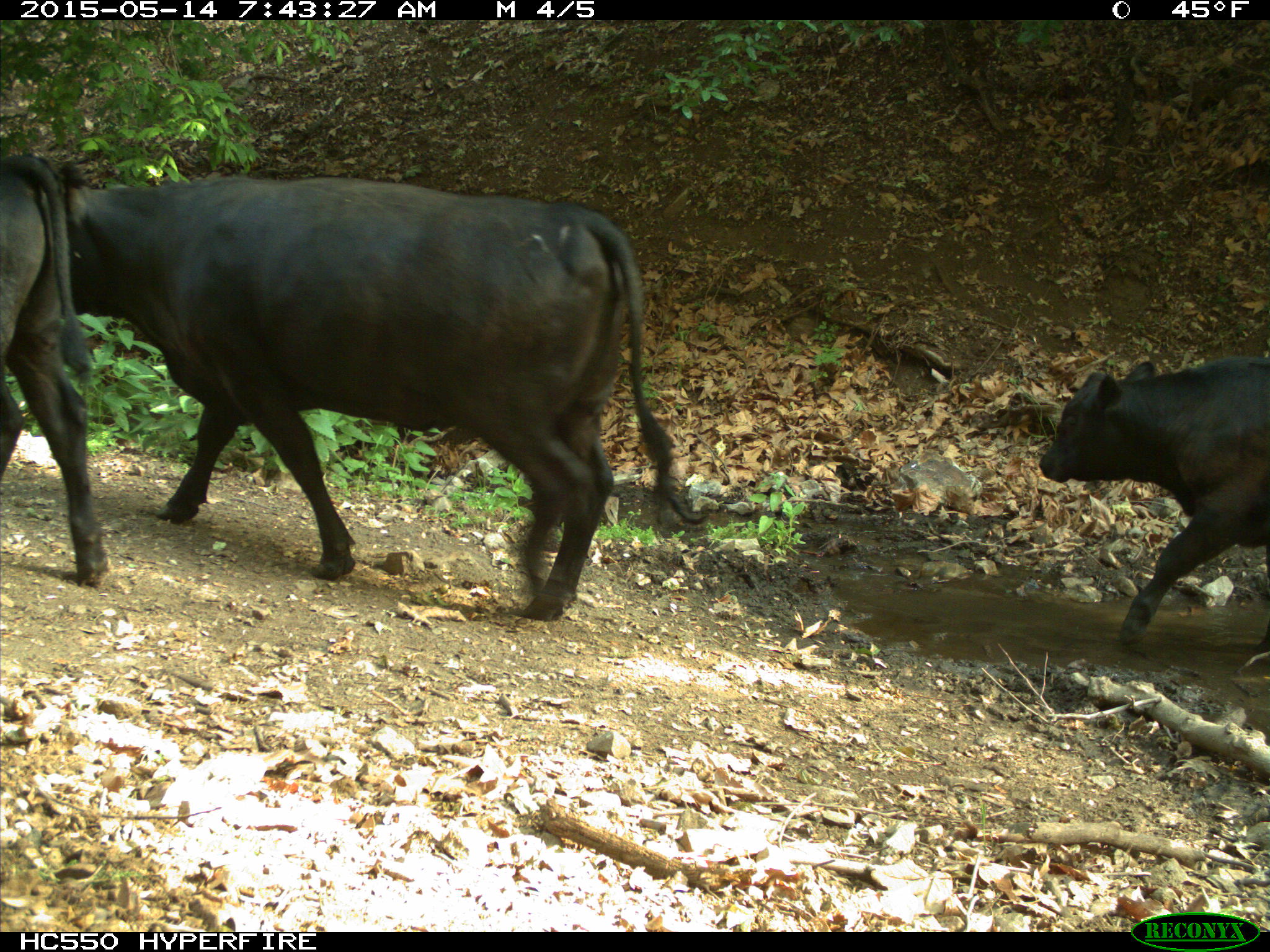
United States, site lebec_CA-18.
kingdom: Animalia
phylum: Chordata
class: Mammalia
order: Artiodactyla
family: Bovidae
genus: Bos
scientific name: Bos taurus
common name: domestic cow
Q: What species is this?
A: Bos taurus (domestic cow).